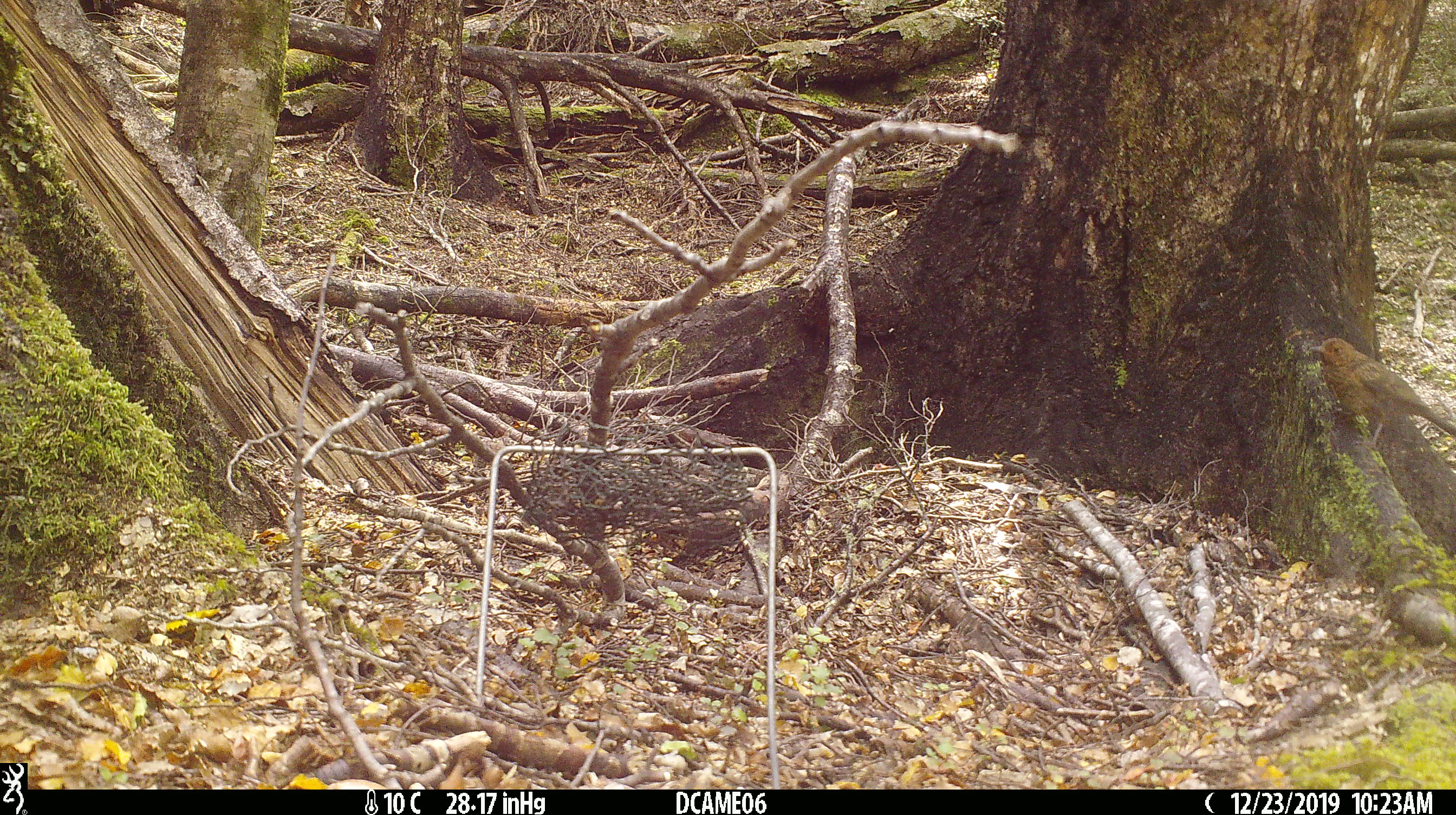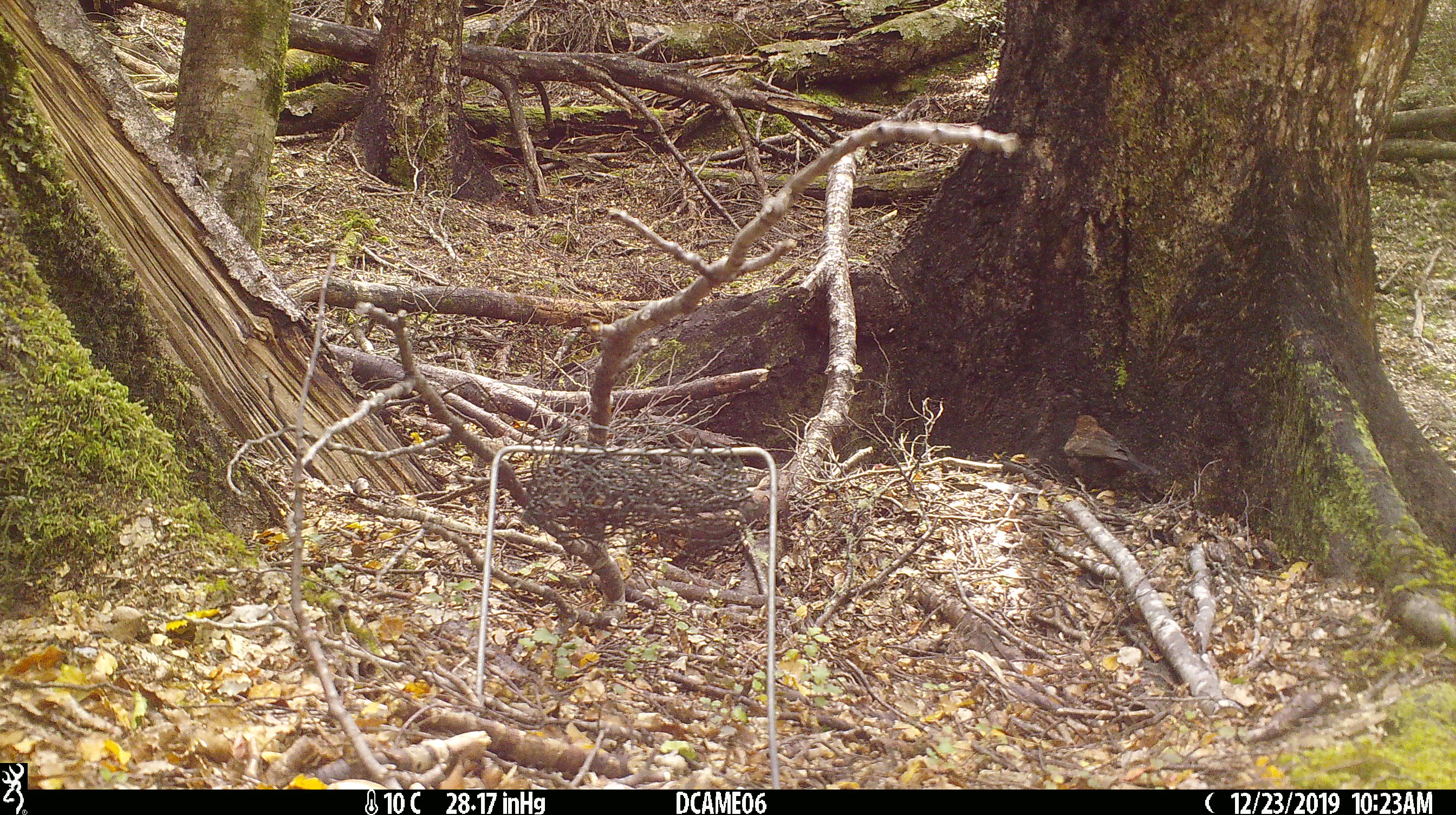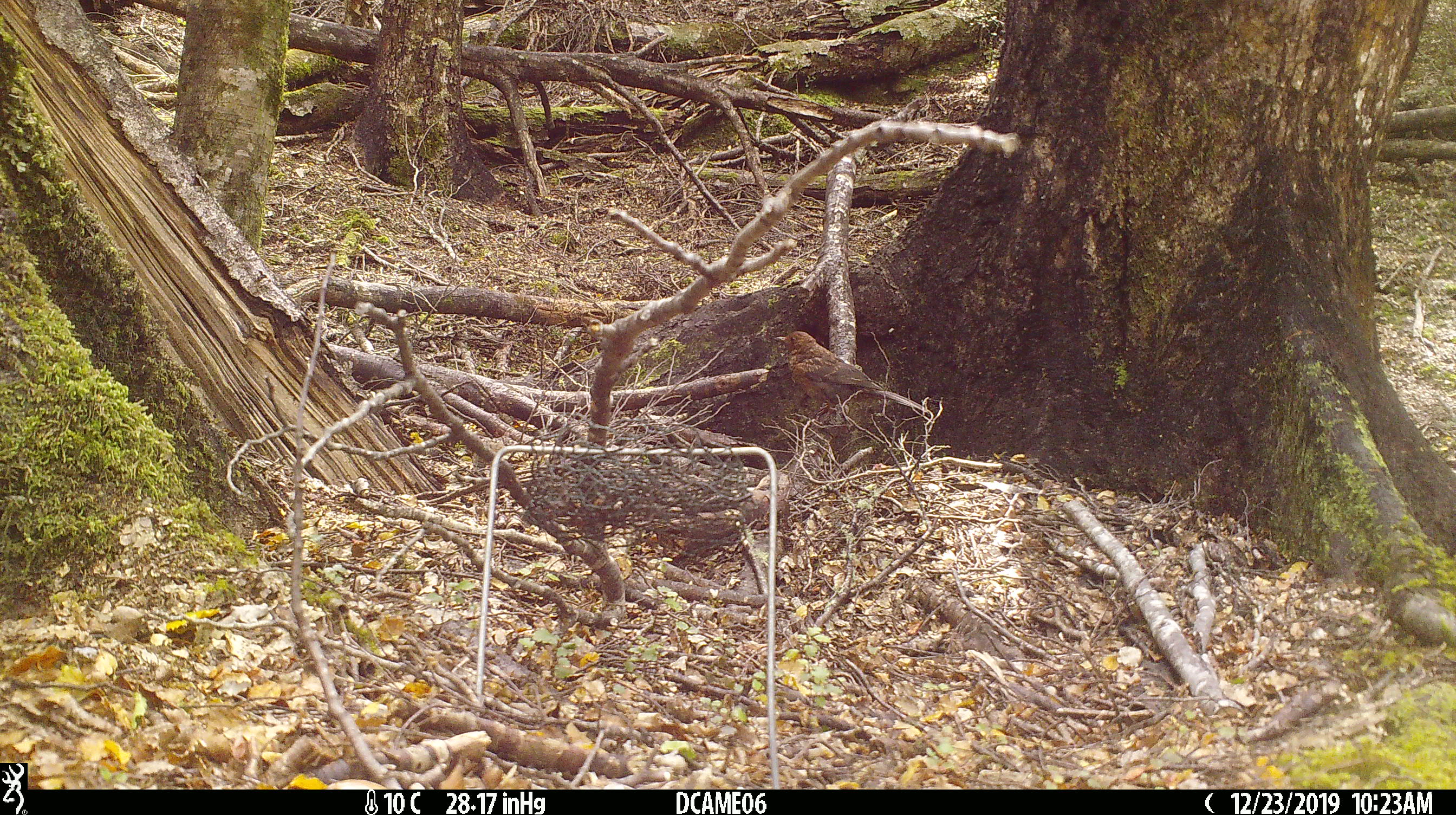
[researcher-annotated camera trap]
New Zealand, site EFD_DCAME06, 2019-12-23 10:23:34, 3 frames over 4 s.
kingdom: Animalia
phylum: Chordata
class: Aves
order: Passeriformes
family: Turdidae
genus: Turdus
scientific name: Turdus merula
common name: eurasian blackbird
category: blackbird